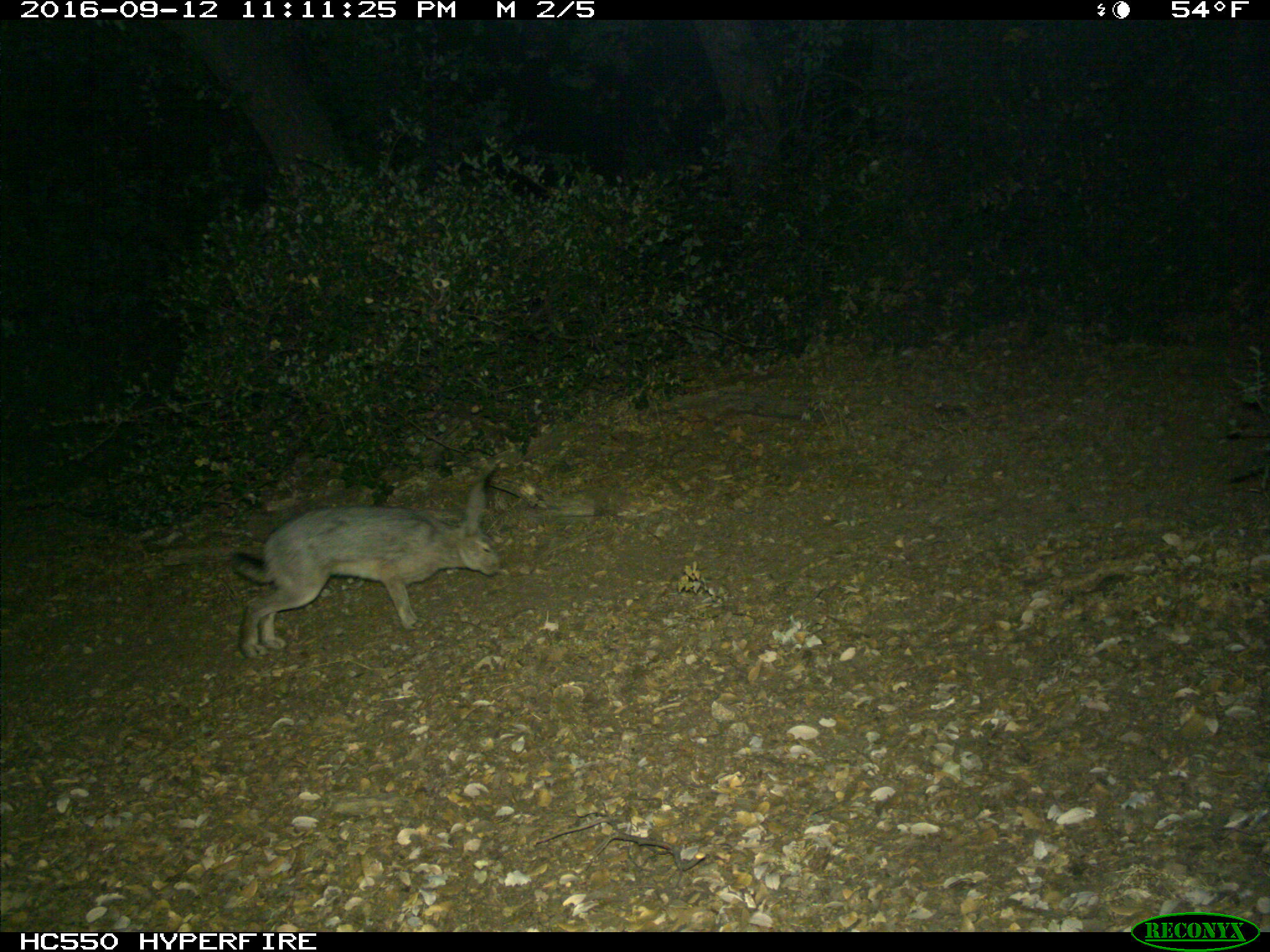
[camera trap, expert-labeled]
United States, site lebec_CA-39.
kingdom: Animalia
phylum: Chordata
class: Mammalia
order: Lagomorpha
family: Leporidae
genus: Lepus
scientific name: Lepus californicus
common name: black-tailed jackrabbit